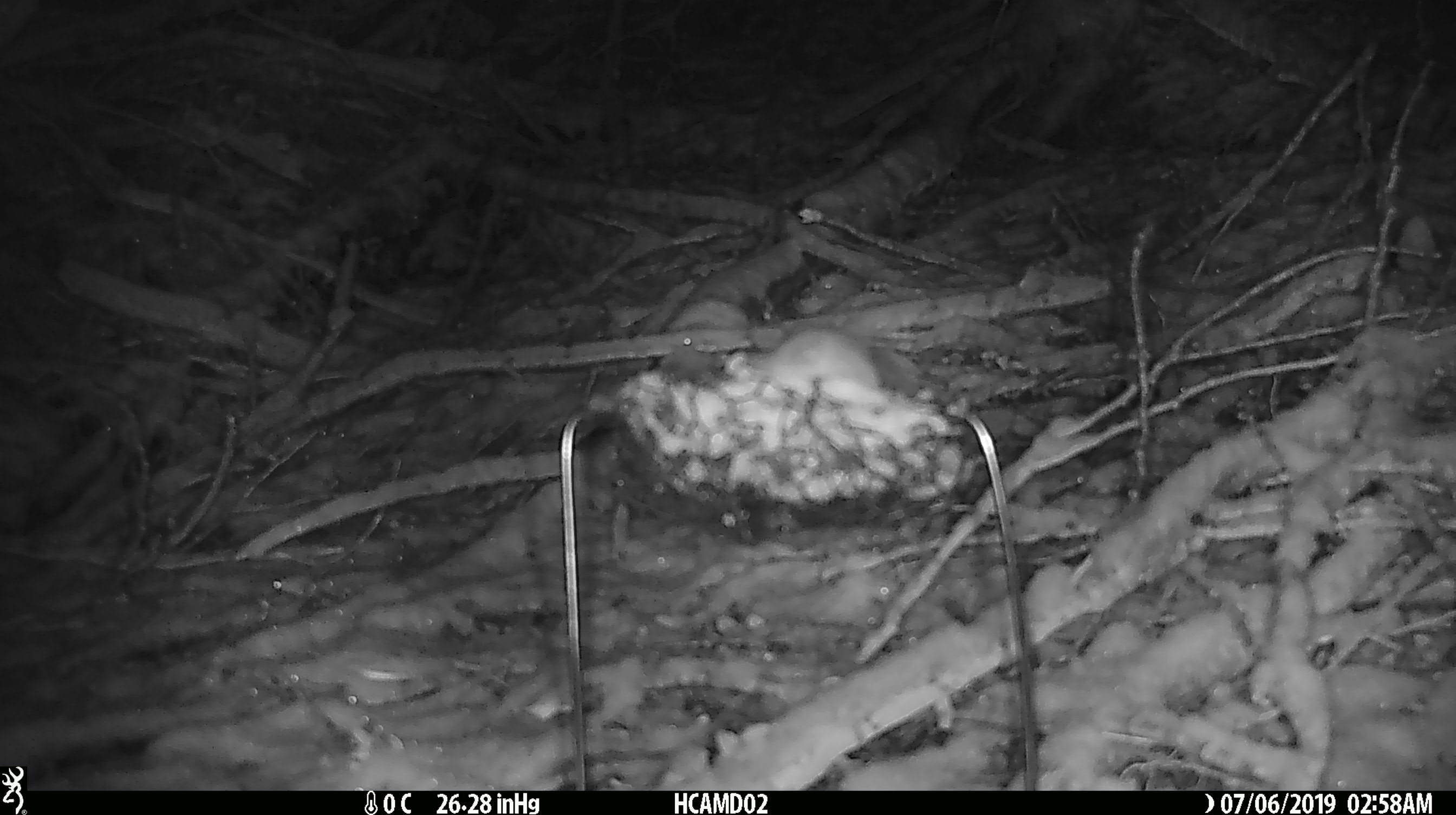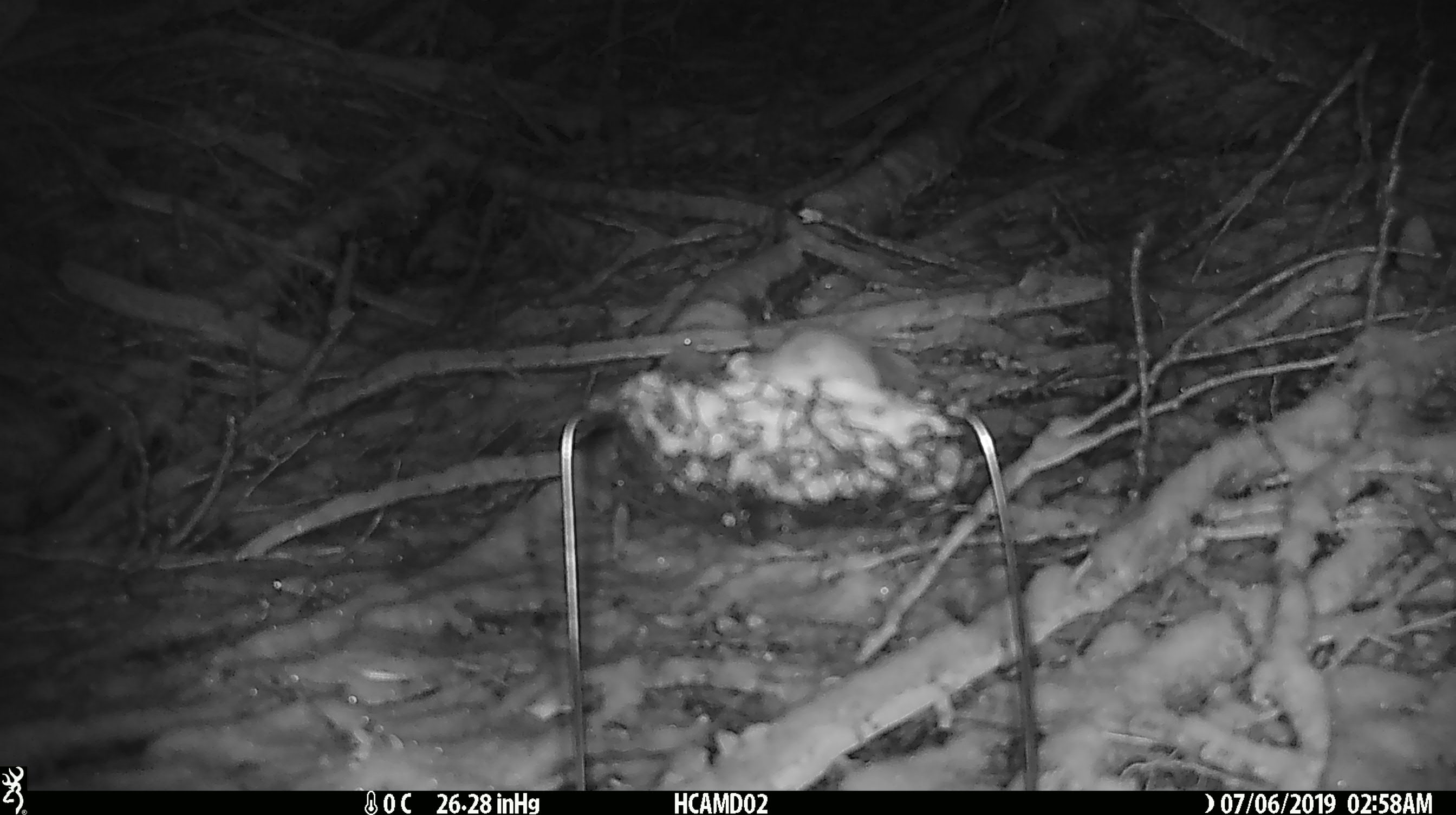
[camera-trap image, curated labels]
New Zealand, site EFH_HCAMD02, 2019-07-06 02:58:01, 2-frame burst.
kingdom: Animalia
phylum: Chordata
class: Mammalia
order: Rodentia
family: Muridae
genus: Mus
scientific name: Mus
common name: mouse